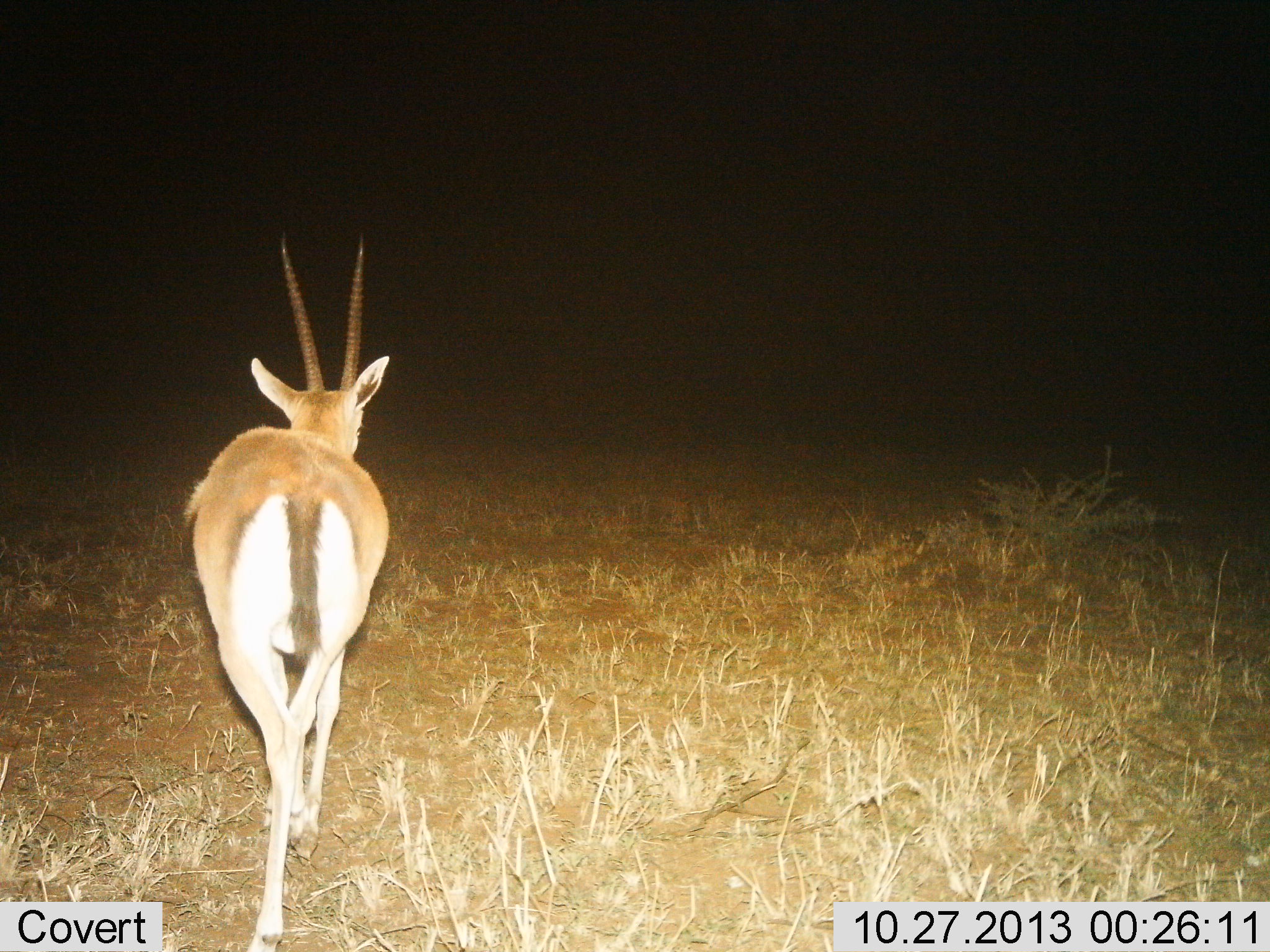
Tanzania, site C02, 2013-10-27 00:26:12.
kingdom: Animalia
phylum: Chordata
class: Mammalia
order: Artiodactyla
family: Bovidae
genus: Eudorcas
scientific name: Eudorcas thomsonii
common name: thomson's gazelle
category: gazellethomsons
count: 1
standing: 17%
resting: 0%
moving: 83%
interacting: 2%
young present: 0%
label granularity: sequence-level